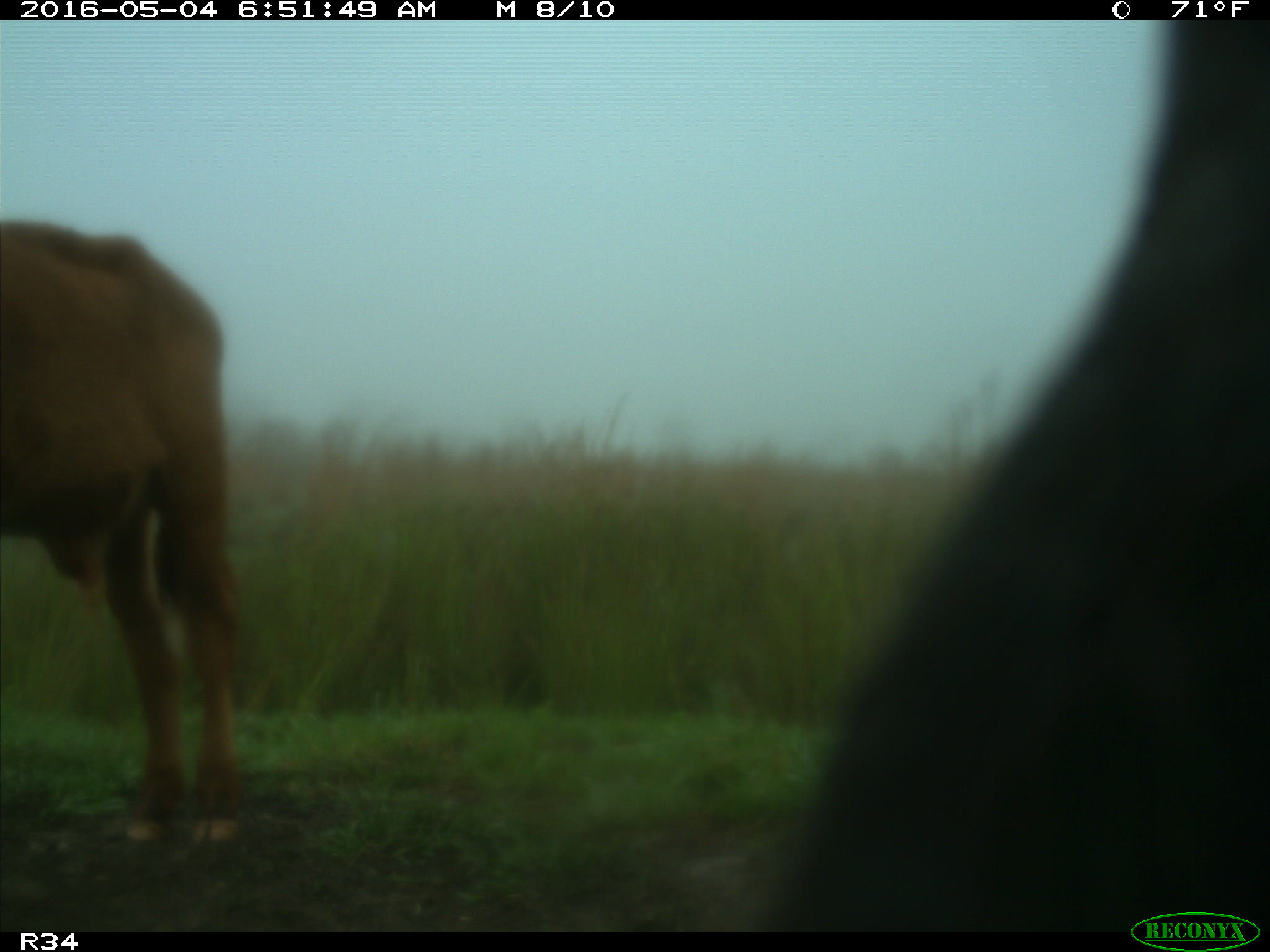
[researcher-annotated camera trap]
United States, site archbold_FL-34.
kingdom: Animalia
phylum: Chordata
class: Mammalia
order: Artiodactyla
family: Bovidae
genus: Bos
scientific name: Bos taurus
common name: domestic cow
Bos taurus (domestic cow).